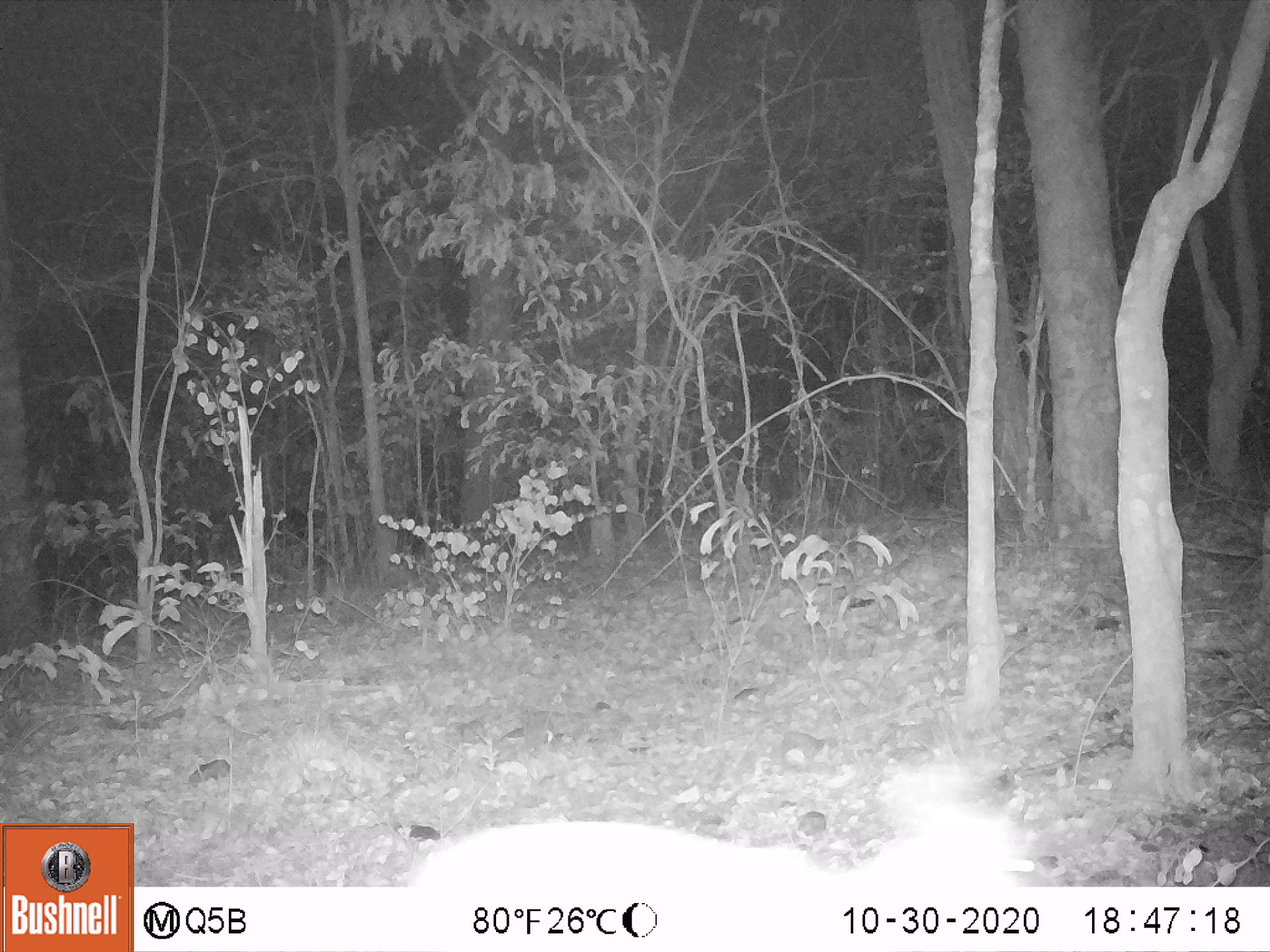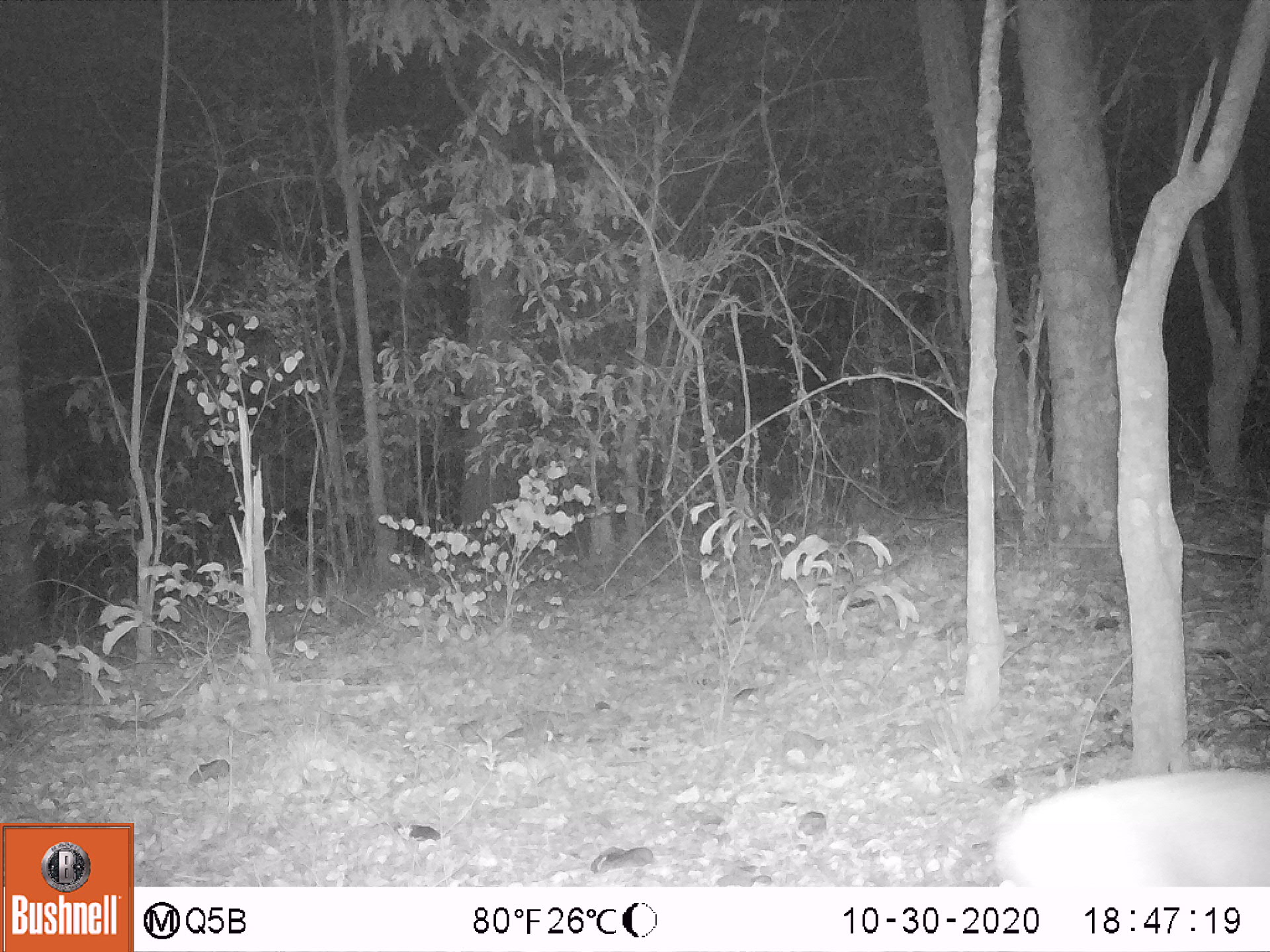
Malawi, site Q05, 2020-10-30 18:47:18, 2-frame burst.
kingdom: Animalia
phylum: Chordata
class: Mammalia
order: Artiodactyla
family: Bovidae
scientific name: Antilopinae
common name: small antelope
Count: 1.